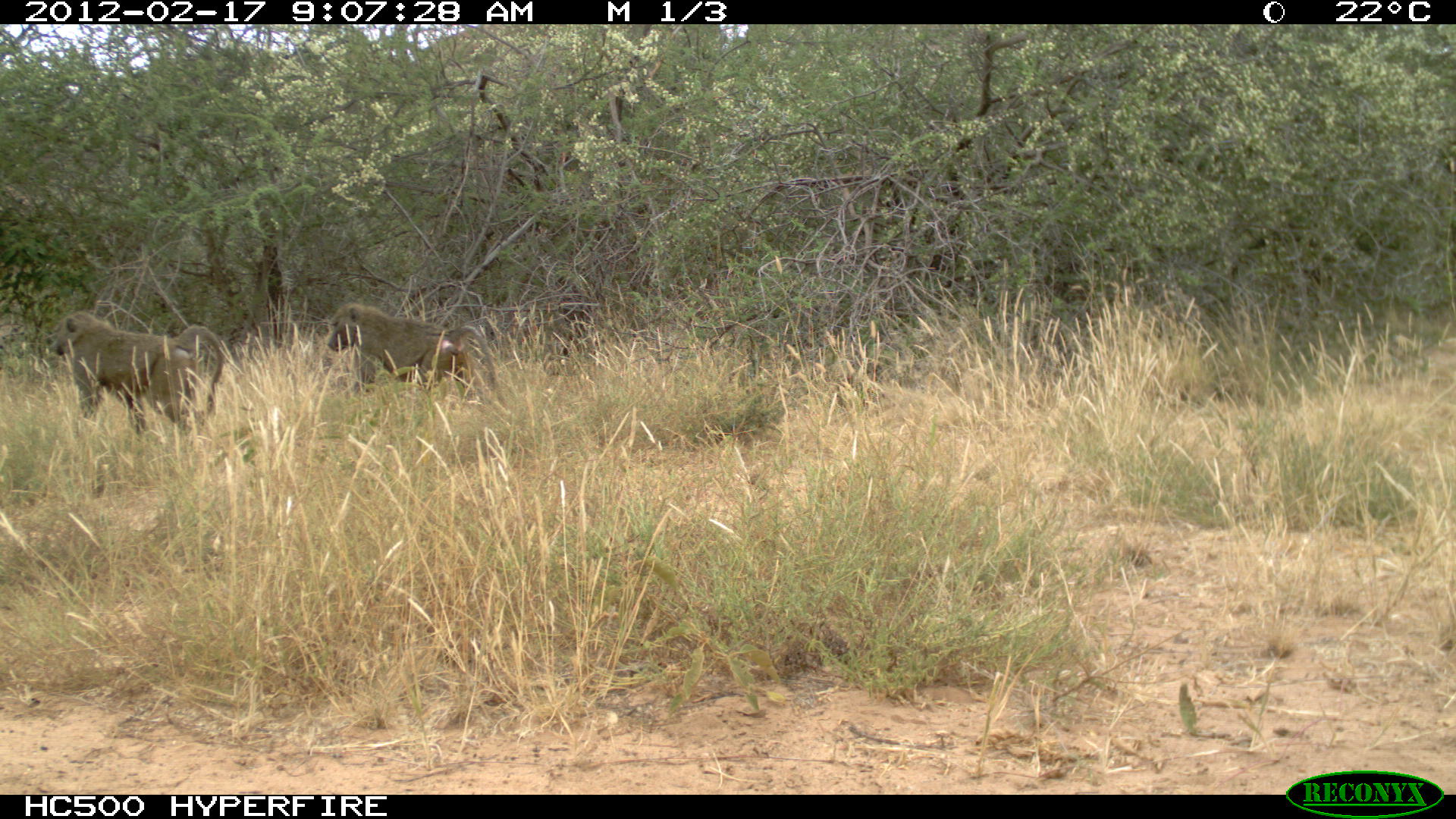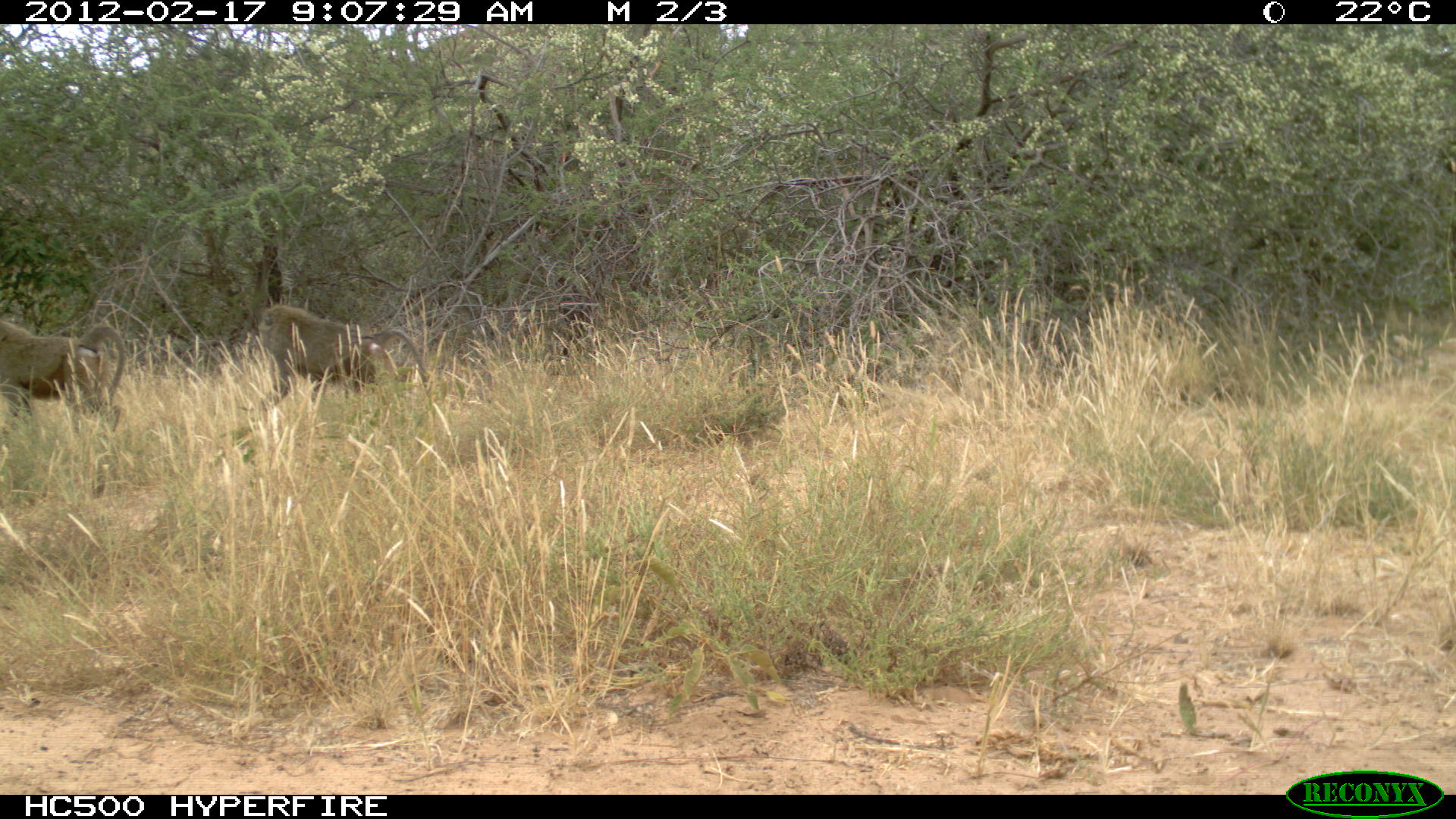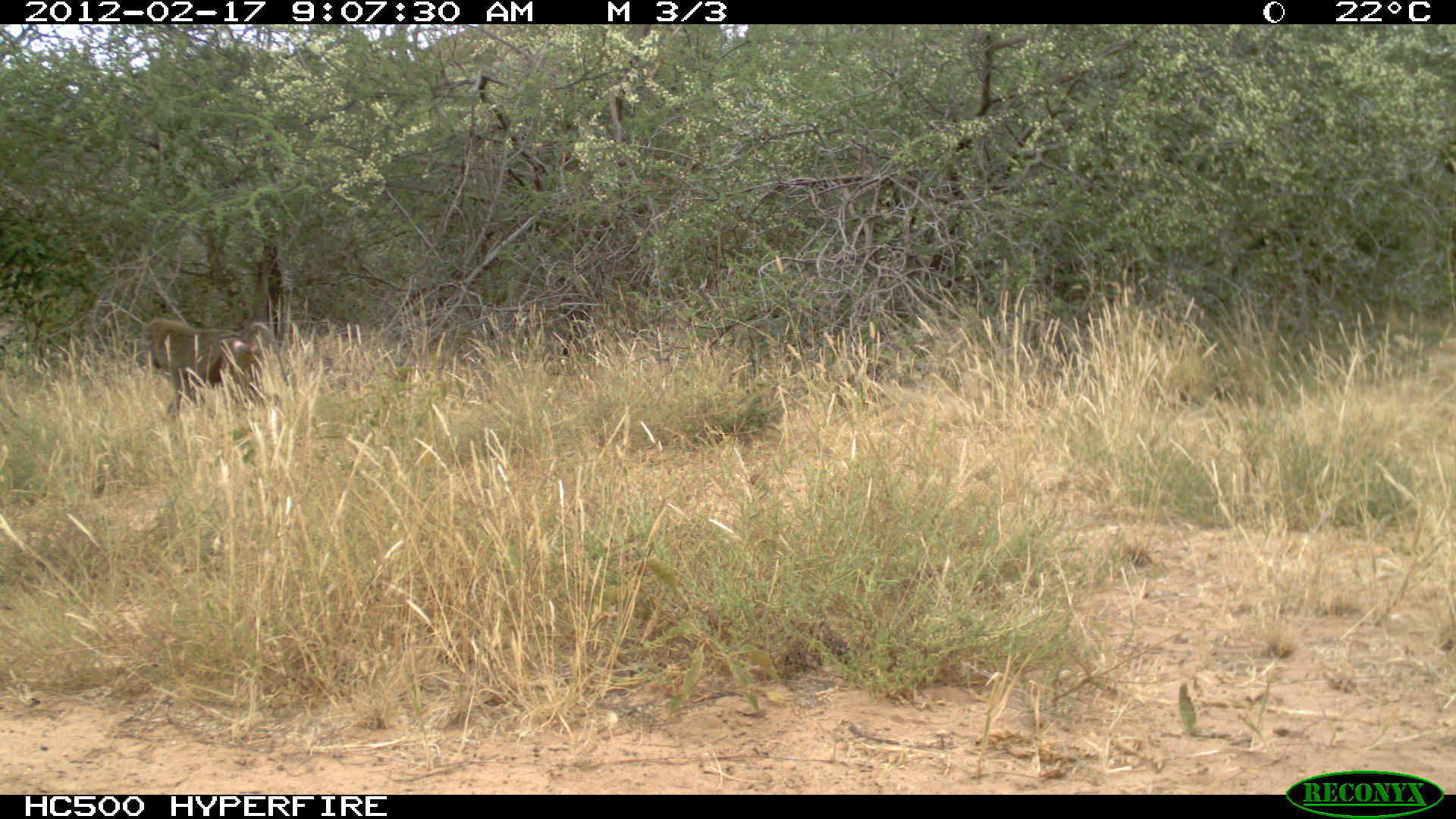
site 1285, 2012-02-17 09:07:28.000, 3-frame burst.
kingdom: Animalia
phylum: Chordata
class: Mammalia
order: Primates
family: Cercopithecidae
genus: Papio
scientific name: Papio anubis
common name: olive baboon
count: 2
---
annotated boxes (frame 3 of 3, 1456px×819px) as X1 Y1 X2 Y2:
papio anubis: 134 316 290 416